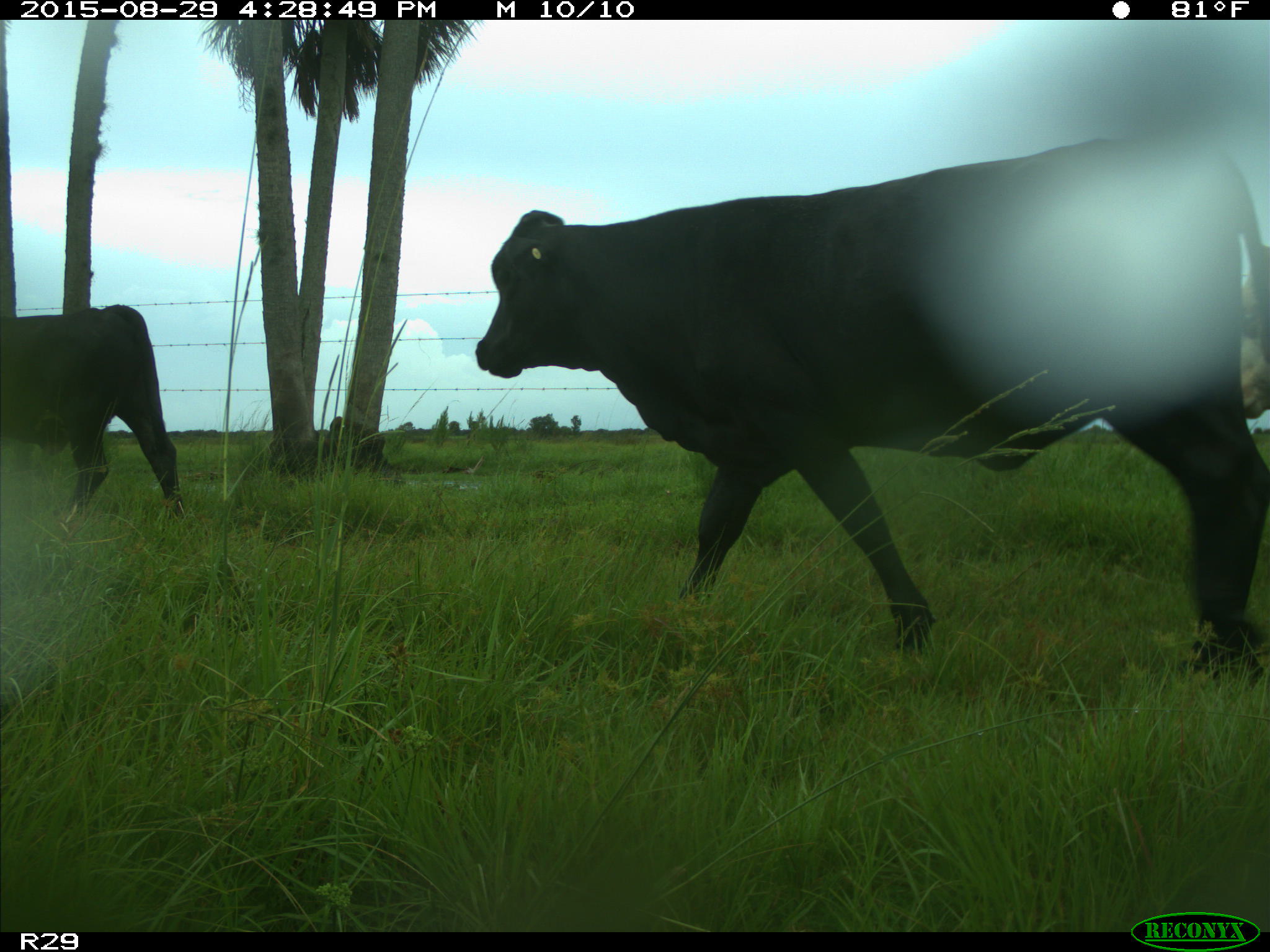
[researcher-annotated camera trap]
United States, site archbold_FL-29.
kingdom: Animalia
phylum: Chordata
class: Mammalia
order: Artiodactyla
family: Bovidae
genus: Bos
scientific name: Bos taurus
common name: domestic cow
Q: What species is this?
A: Bos taurus (domestic cow).